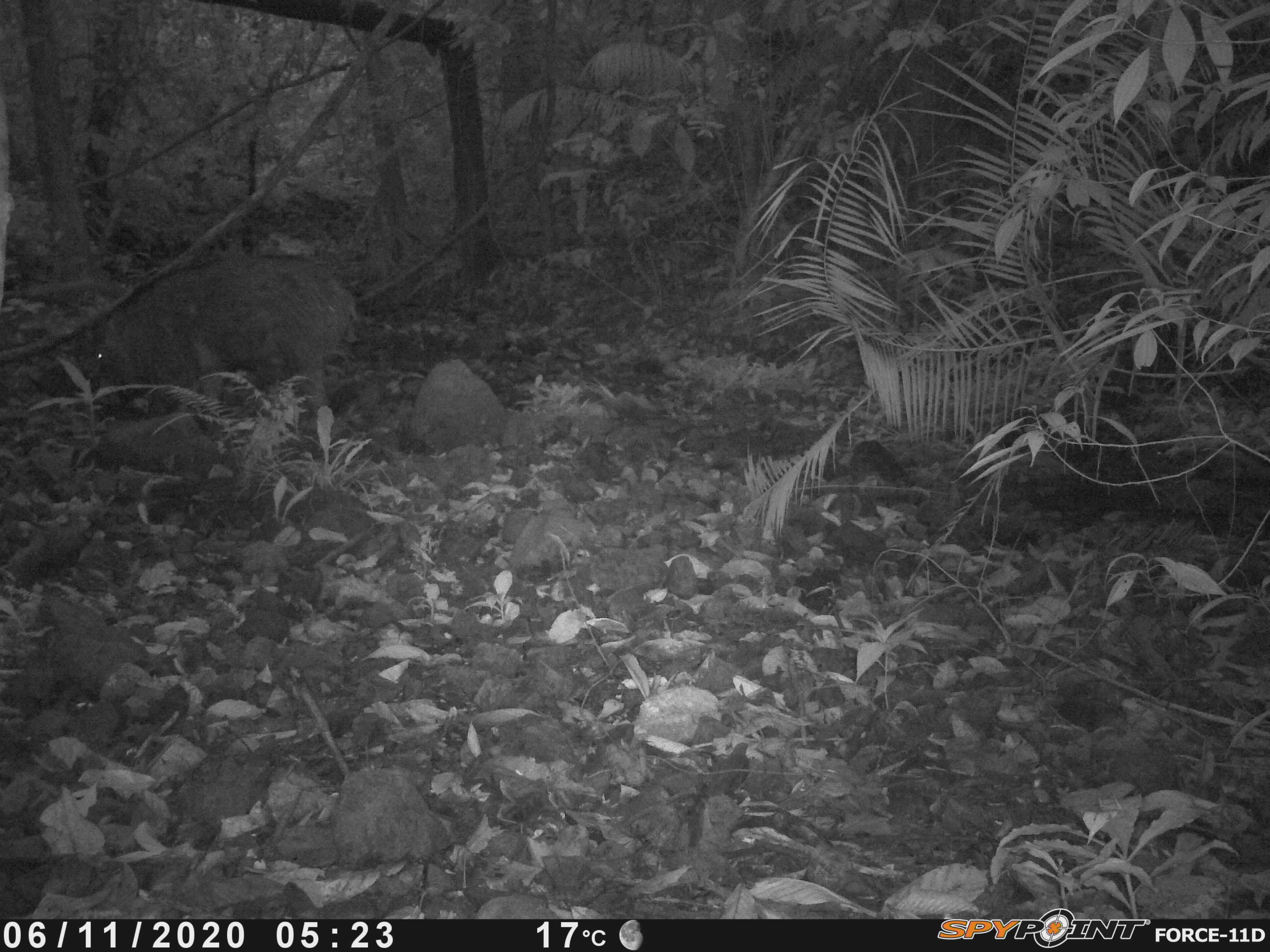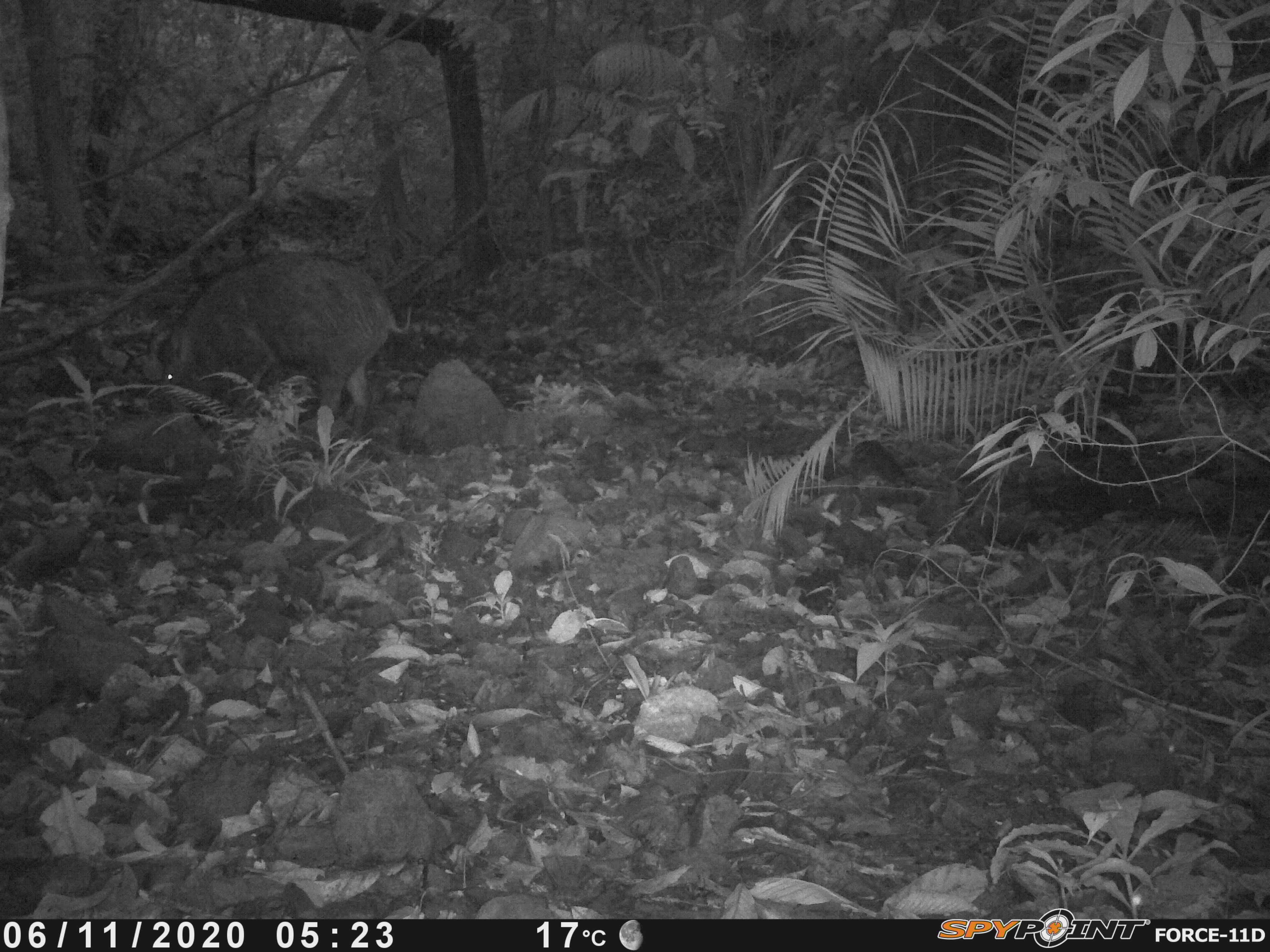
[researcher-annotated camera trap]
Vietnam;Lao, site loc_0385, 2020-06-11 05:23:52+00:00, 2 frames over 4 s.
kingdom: Animalia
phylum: Chordata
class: Mammalia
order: Artiodactyla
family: Suidae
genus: Sus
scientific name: Sus scrofa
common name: eurasian wild pig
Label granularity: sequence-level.